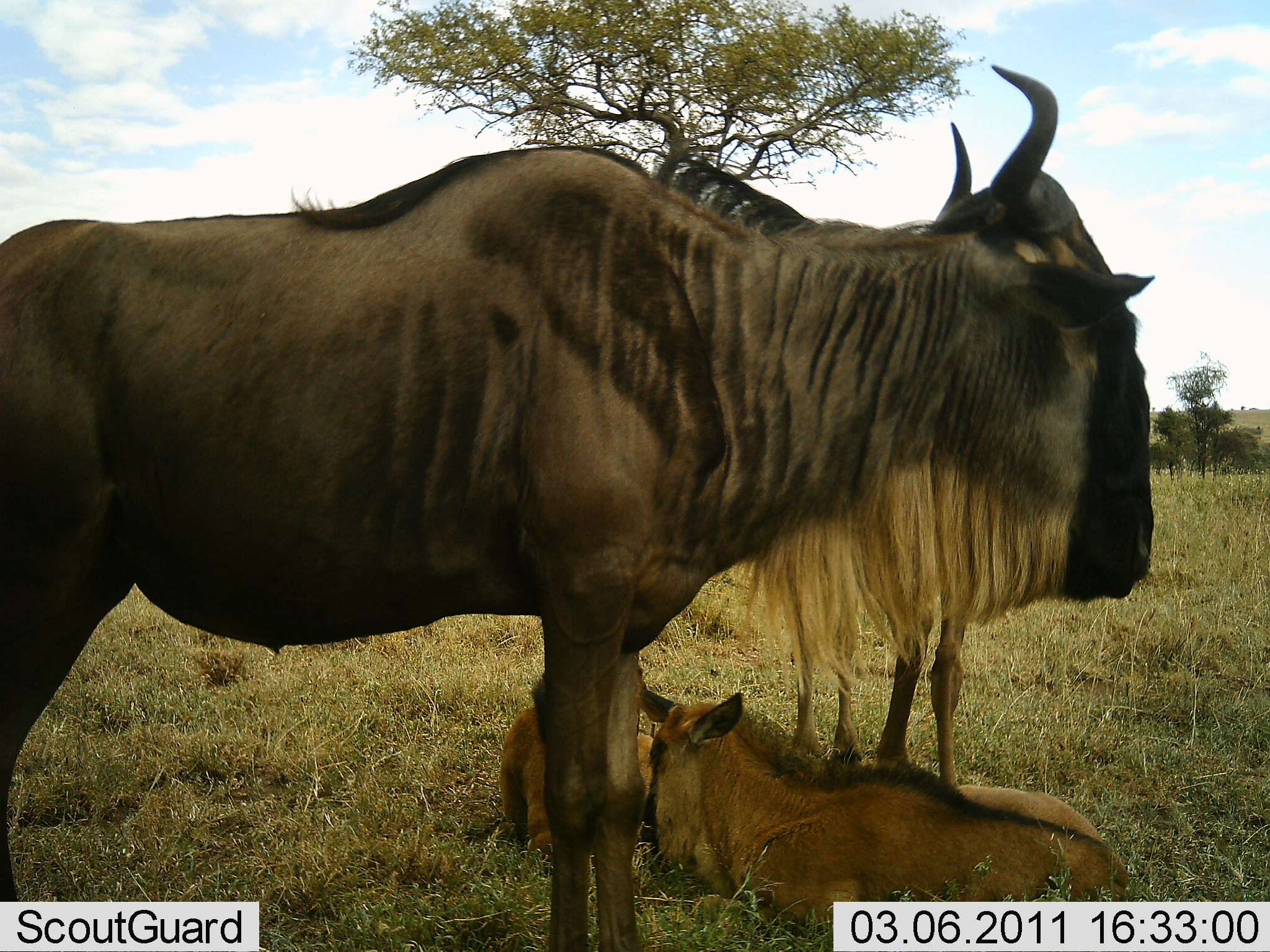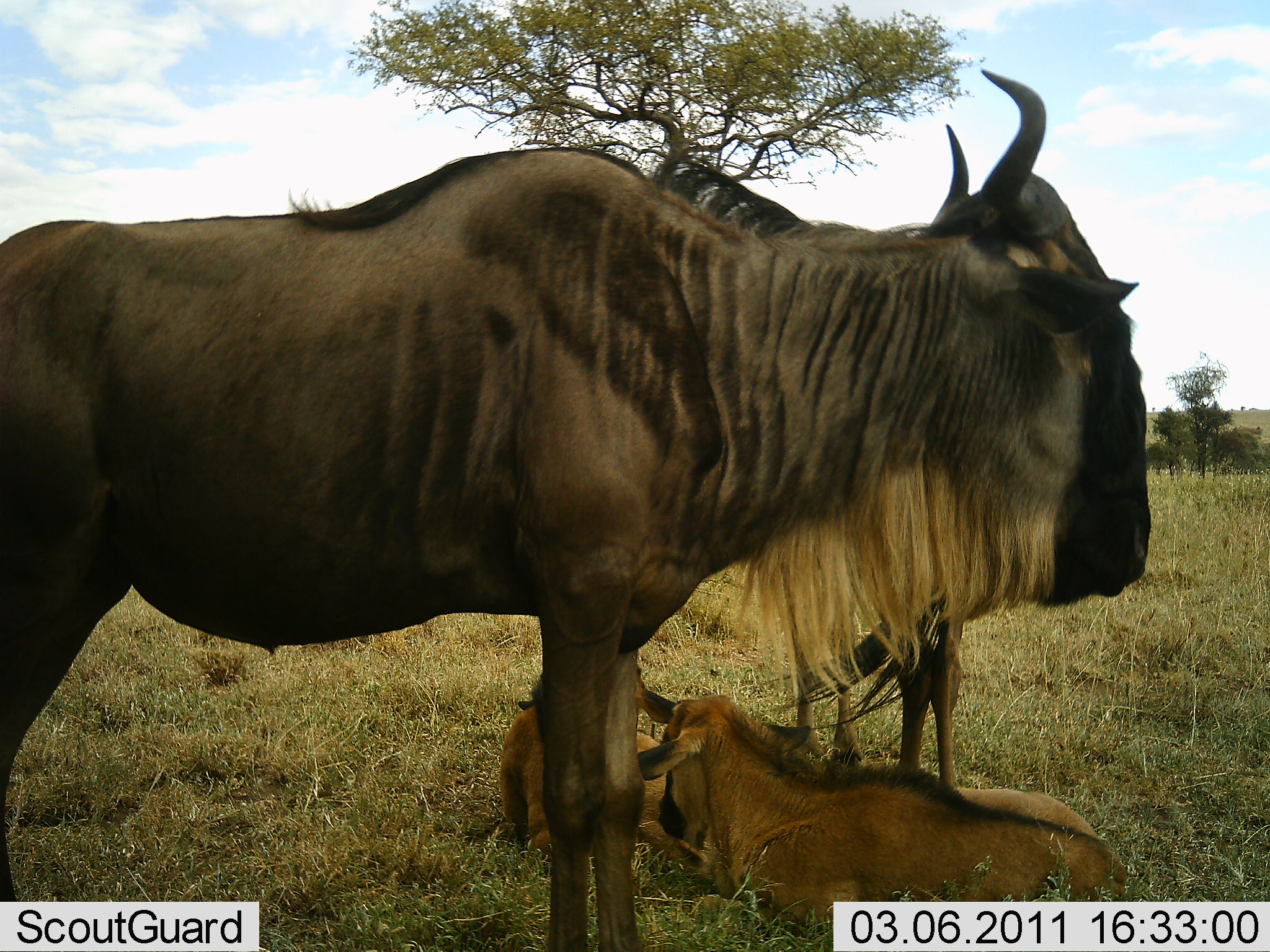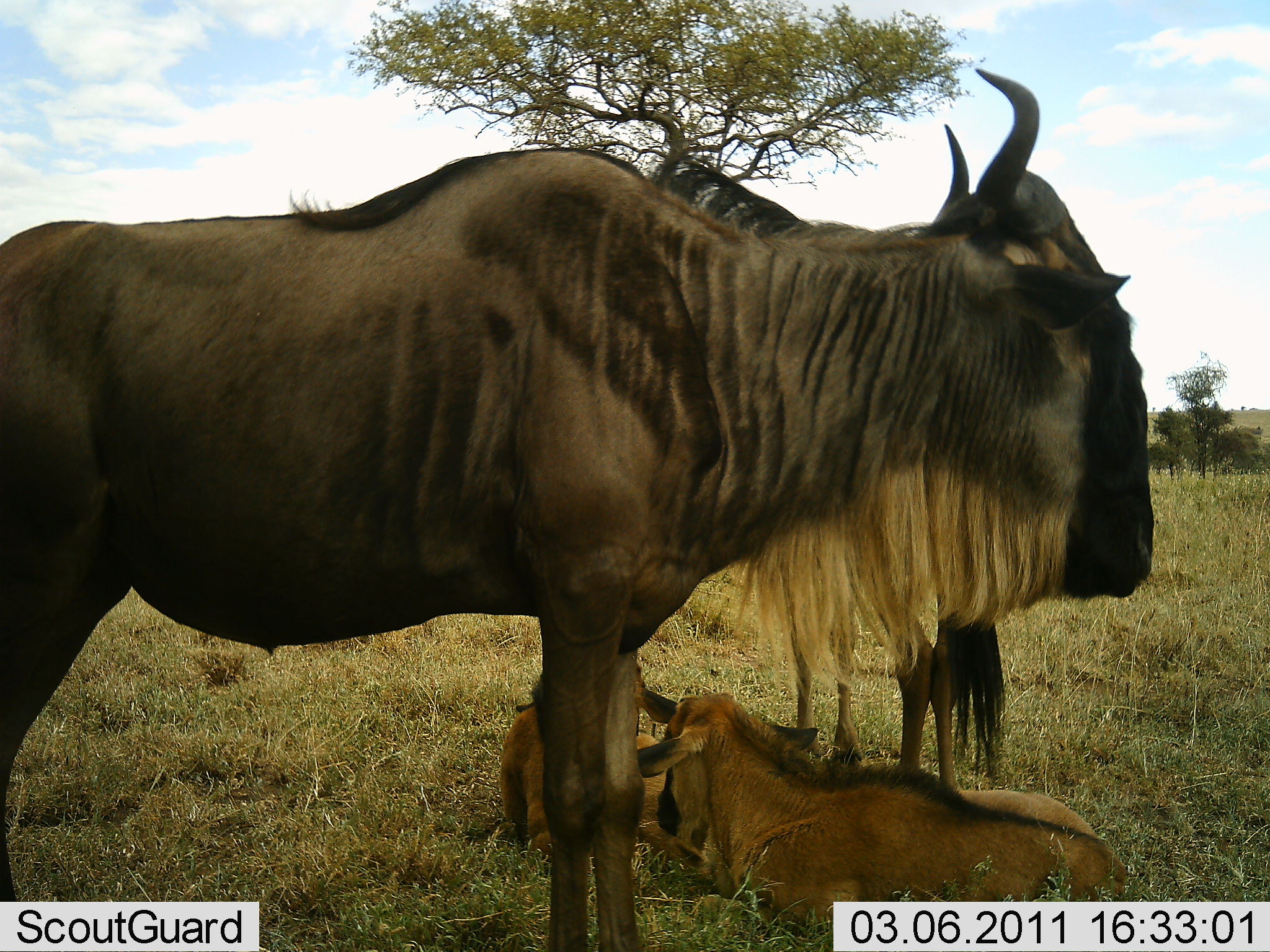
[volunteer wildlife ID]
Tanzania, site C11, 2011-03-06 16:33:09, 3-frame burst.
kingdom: Animalia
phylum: Chordata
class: Mammalia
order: Artiodactyla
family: Bovidae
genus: Connochaetes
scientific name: Connochaetes taurinus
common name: blue wildebeest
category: wildebeest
Wildebeest (blue wildebeest) (Connochaetes taurinus), count 4. Behavior (volunteer vote fractions): standing 91%, resting 91%, moving 0%, interacting 0%. Young present (vote fraction): 91%. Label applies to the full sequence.